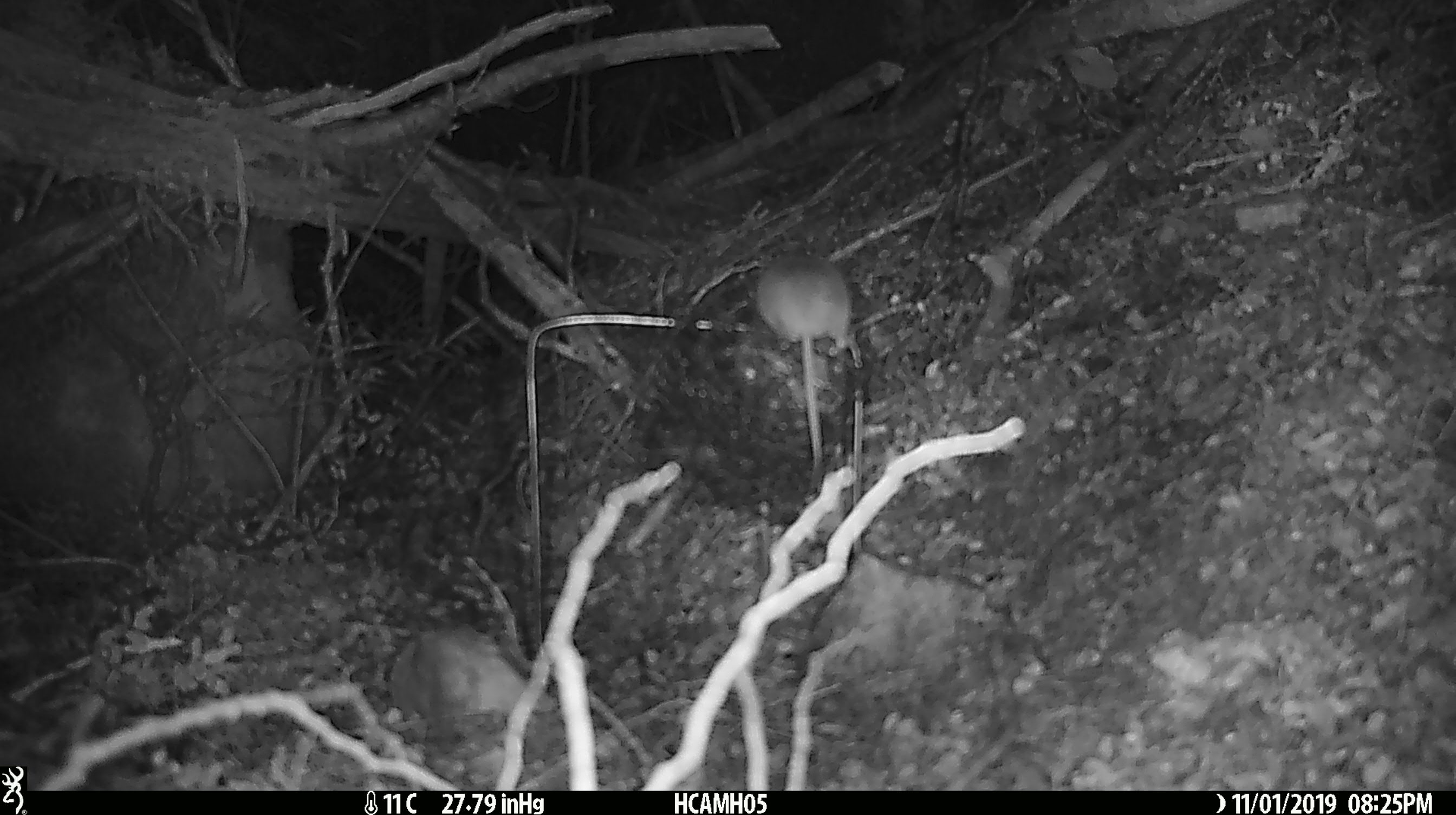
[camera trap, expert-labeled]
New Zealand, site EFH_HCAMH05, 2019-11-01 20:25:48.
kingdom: Animalia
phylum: Chordata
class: Mammalia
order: Rodentia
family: Muridae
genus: Mus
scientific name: Mus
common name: mouse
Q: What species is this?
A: Mouse (Mus).